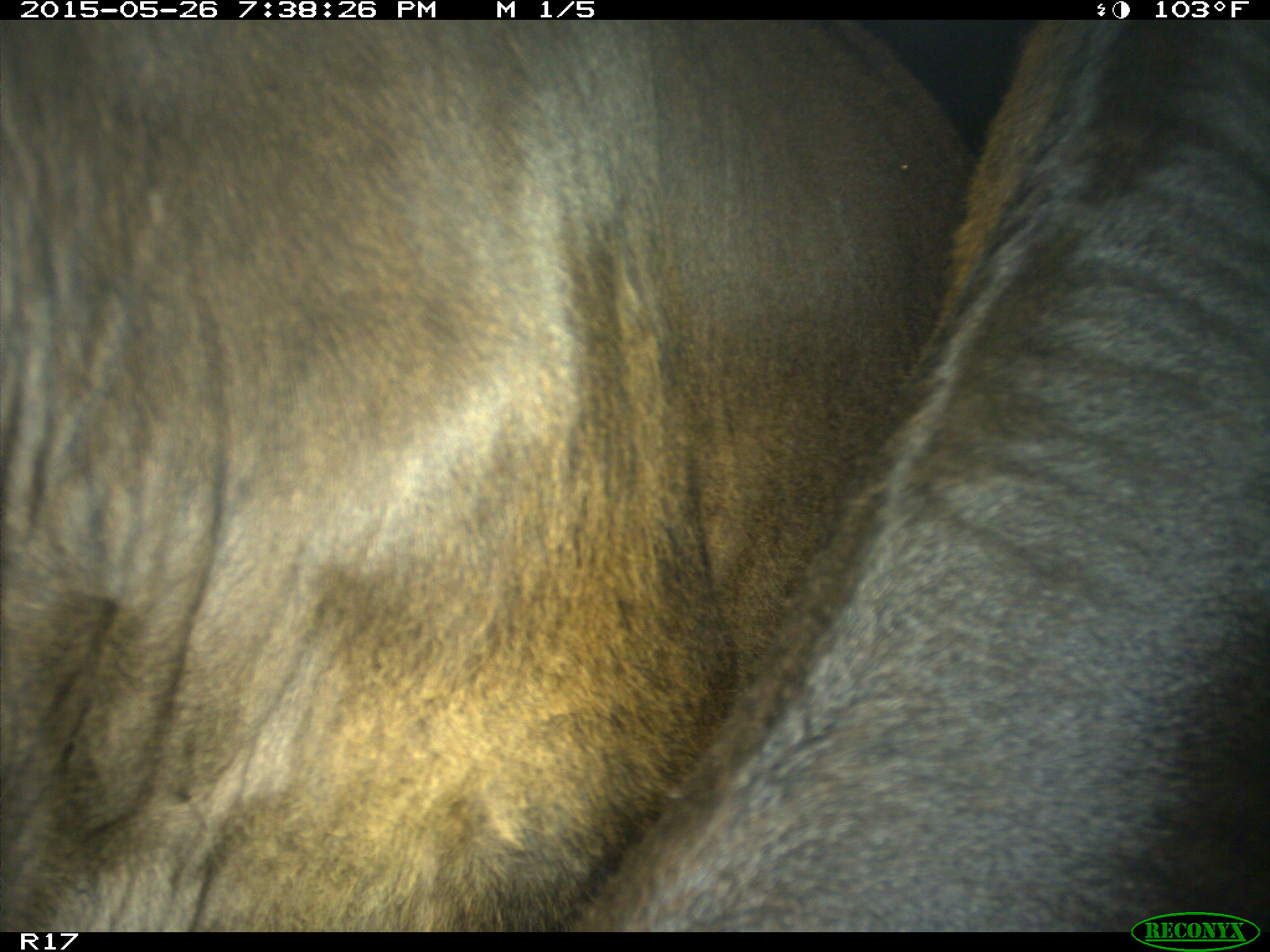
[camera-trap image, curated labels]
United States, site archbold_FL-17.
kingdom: Animalia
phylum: Chordata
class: Mammalia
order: Artiodactyla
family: Bovidae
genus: Bos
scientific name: Bos taurus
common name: domestic cow